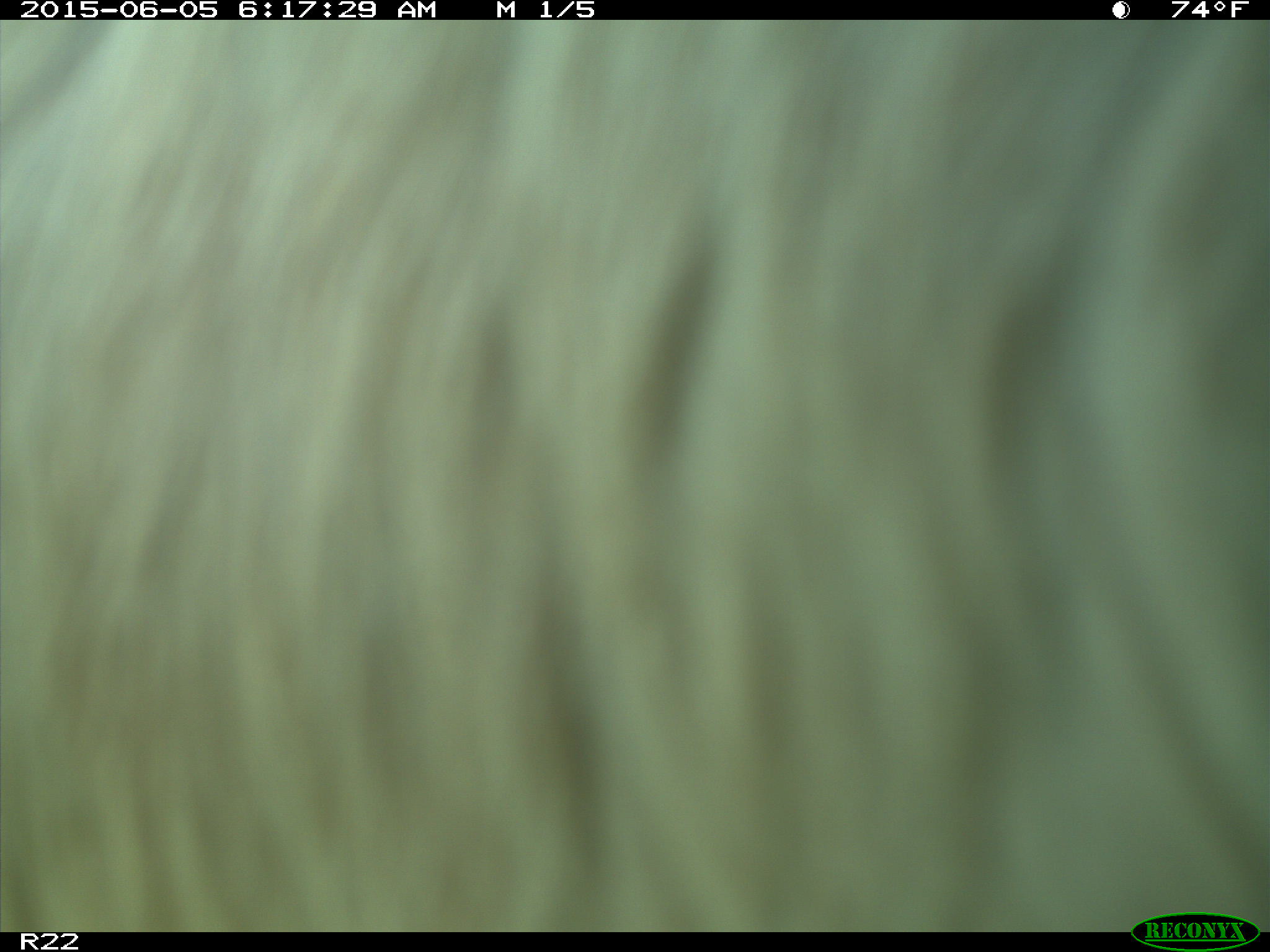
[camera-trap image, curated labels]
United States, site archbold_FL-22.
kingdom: Animalia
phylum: Chordata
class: Mammalia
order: Artiodactyla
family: Bovidae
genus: Bos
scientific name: Bos taurus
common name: domestic cow